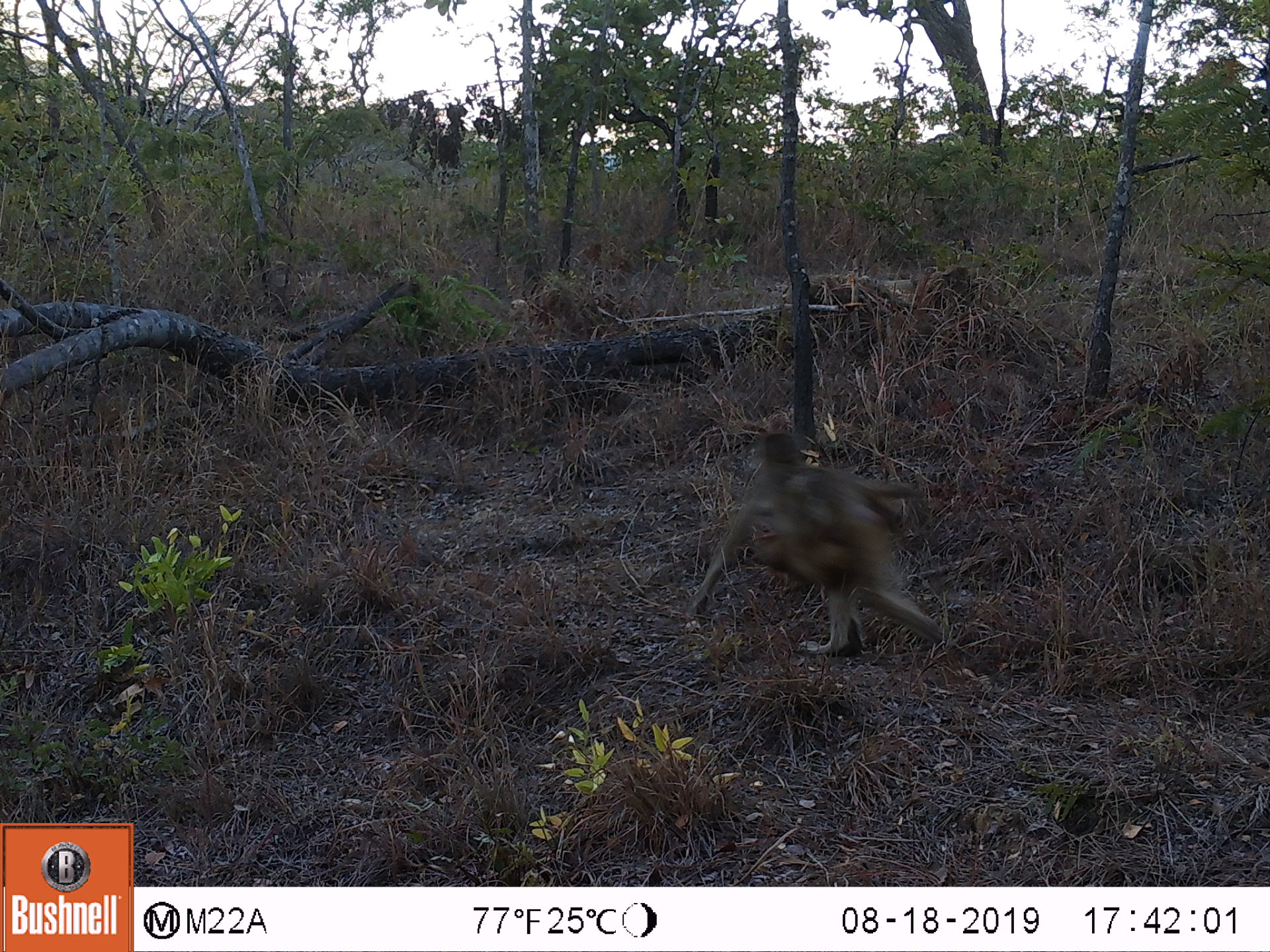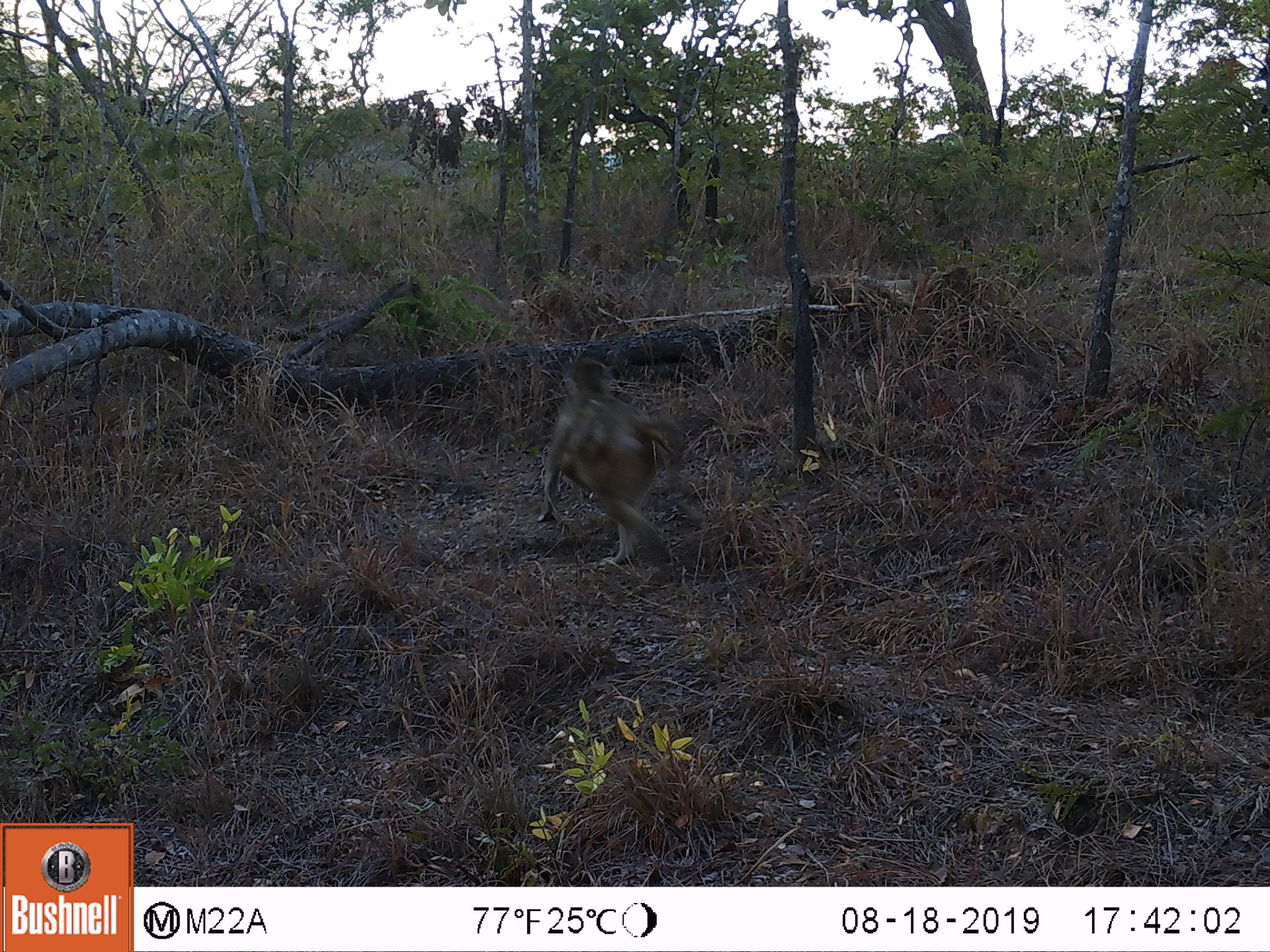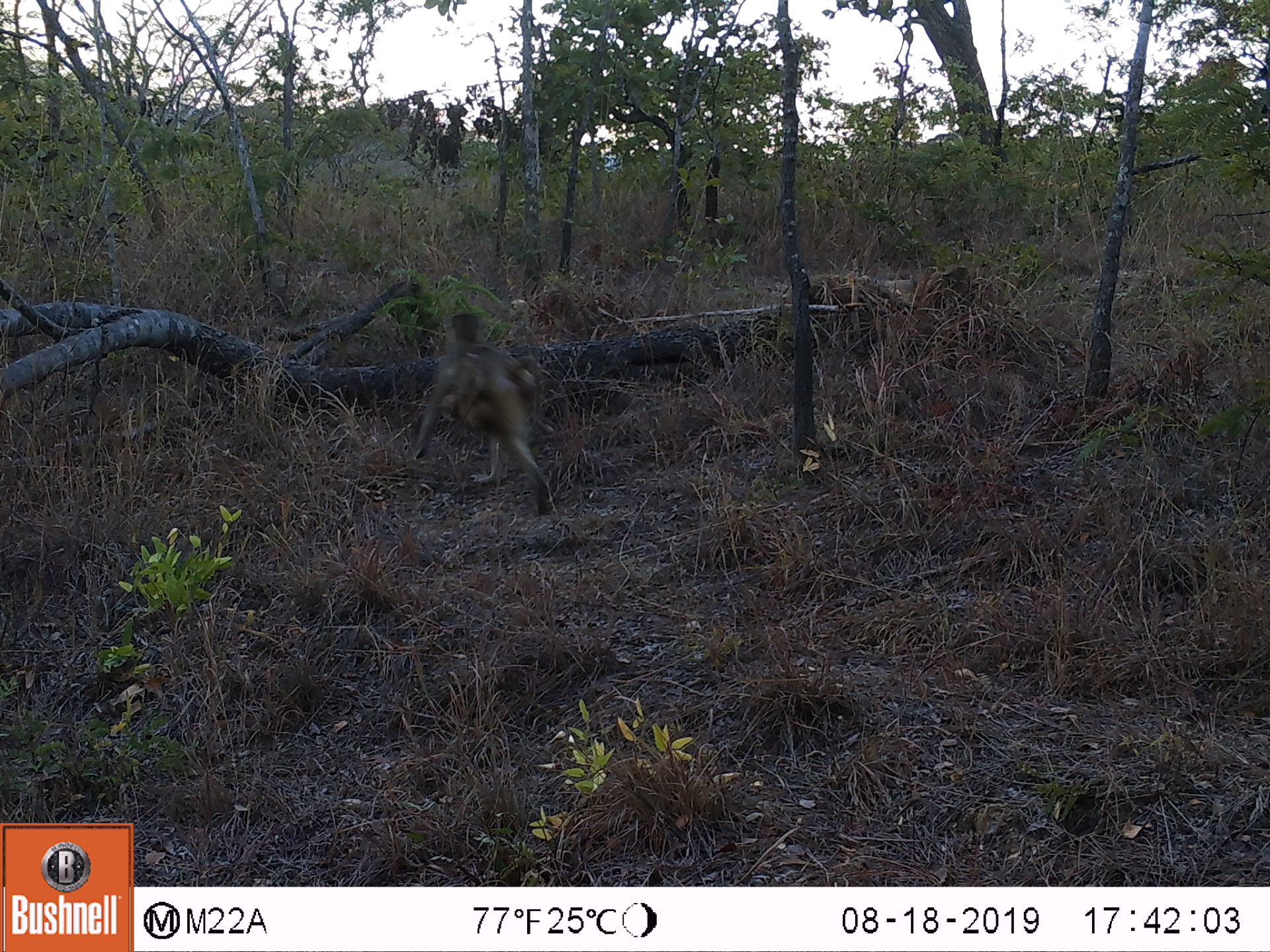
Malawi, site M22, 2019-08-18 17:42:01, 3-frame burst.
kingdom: Animalia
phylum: Chordata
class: Mammalia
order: Primates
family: Cercopithecidae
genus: Papio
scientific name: Papio cynocephalus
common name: yellow baboon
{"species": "yellow baboon (Papio cynocephalus)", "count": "1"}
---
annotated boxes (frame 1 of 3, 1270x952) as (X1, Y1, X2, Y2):
yellow baboon: (686, 433, 941, 664)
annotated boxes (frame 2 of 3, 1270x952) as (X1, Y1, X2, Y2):
yellow baboon: (537, 352, 685, 568)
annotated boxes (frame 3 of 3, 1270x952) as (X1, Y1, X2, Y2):
yellow baboon: (408, 309, 554, 512)